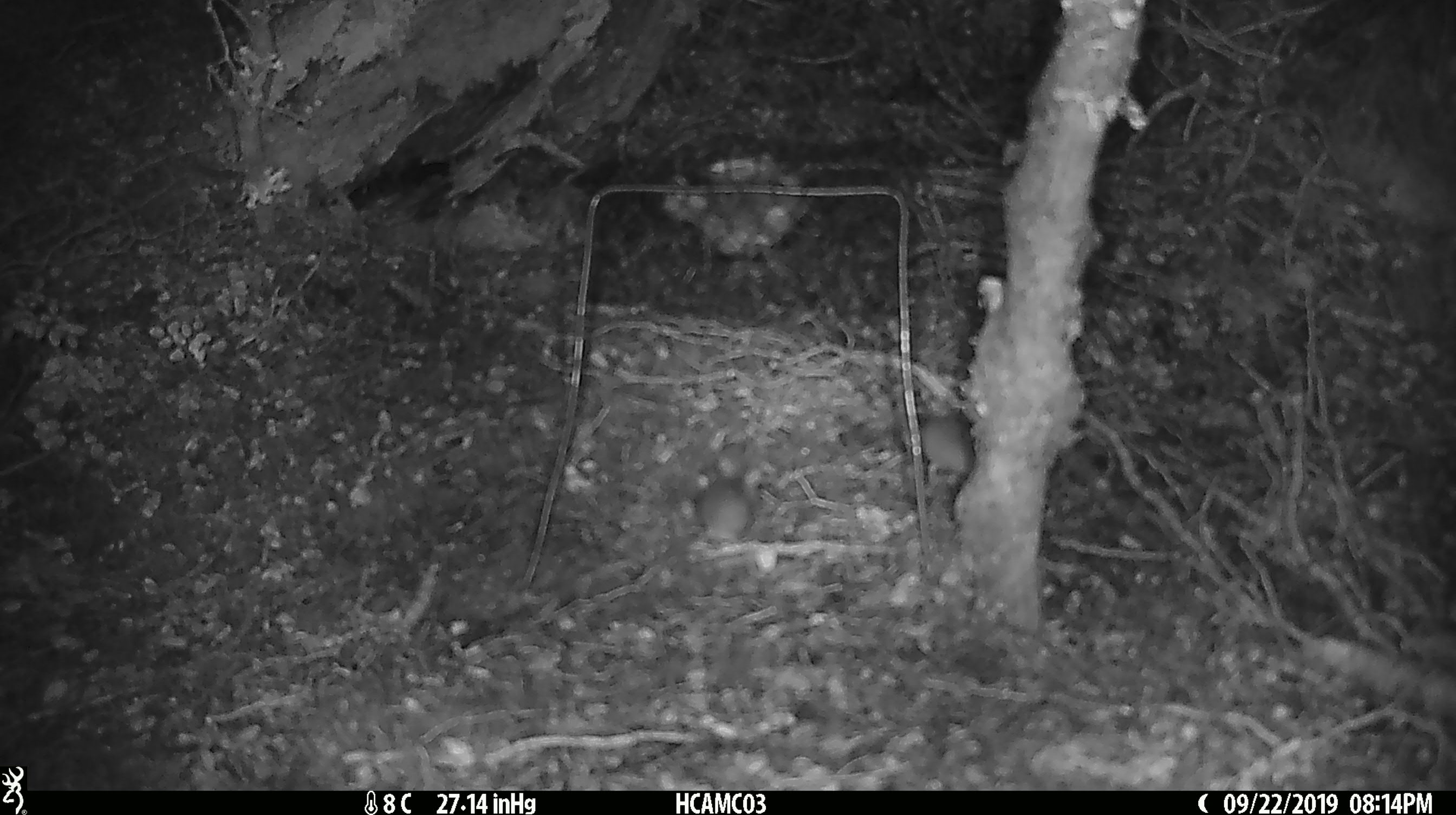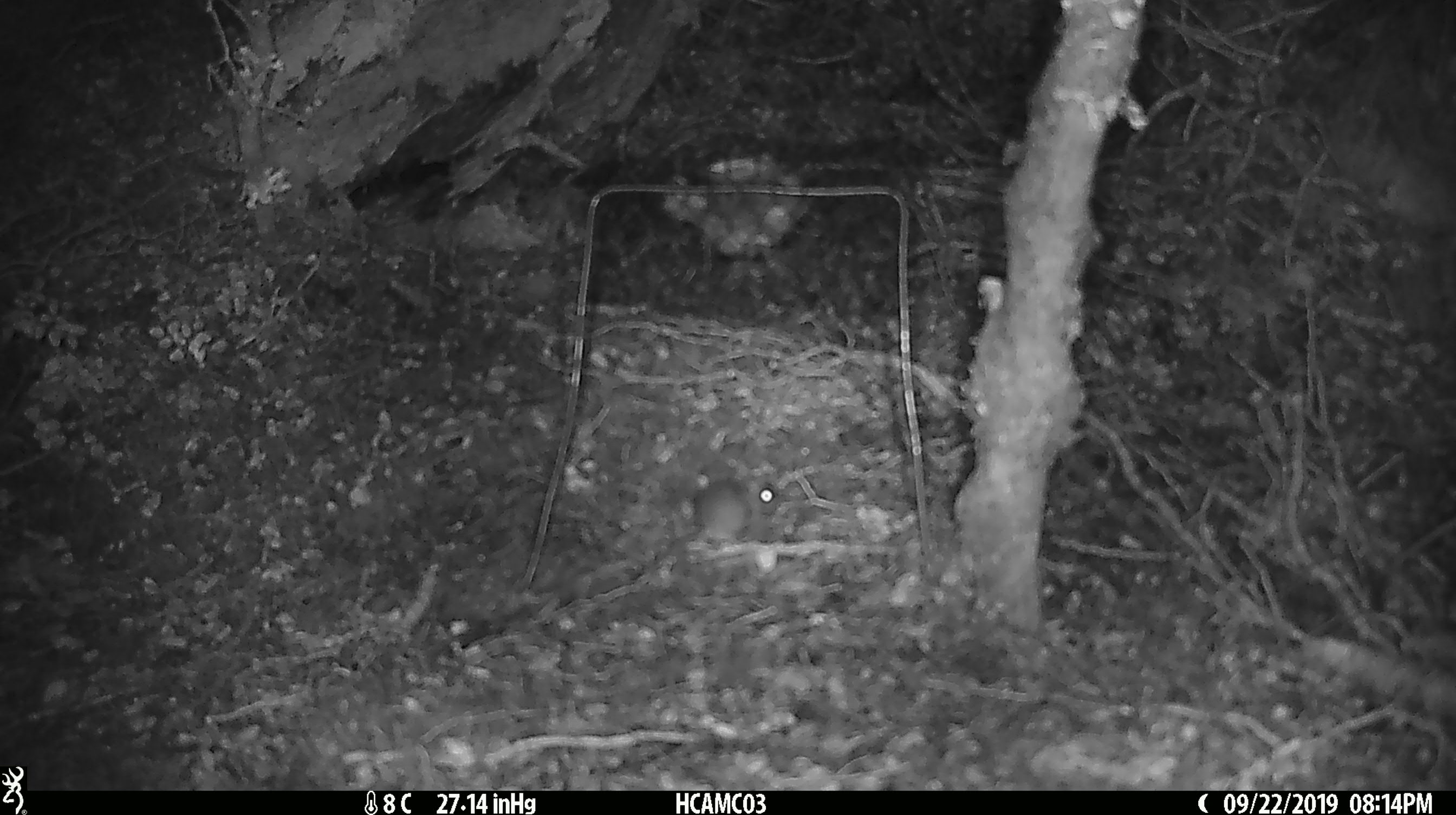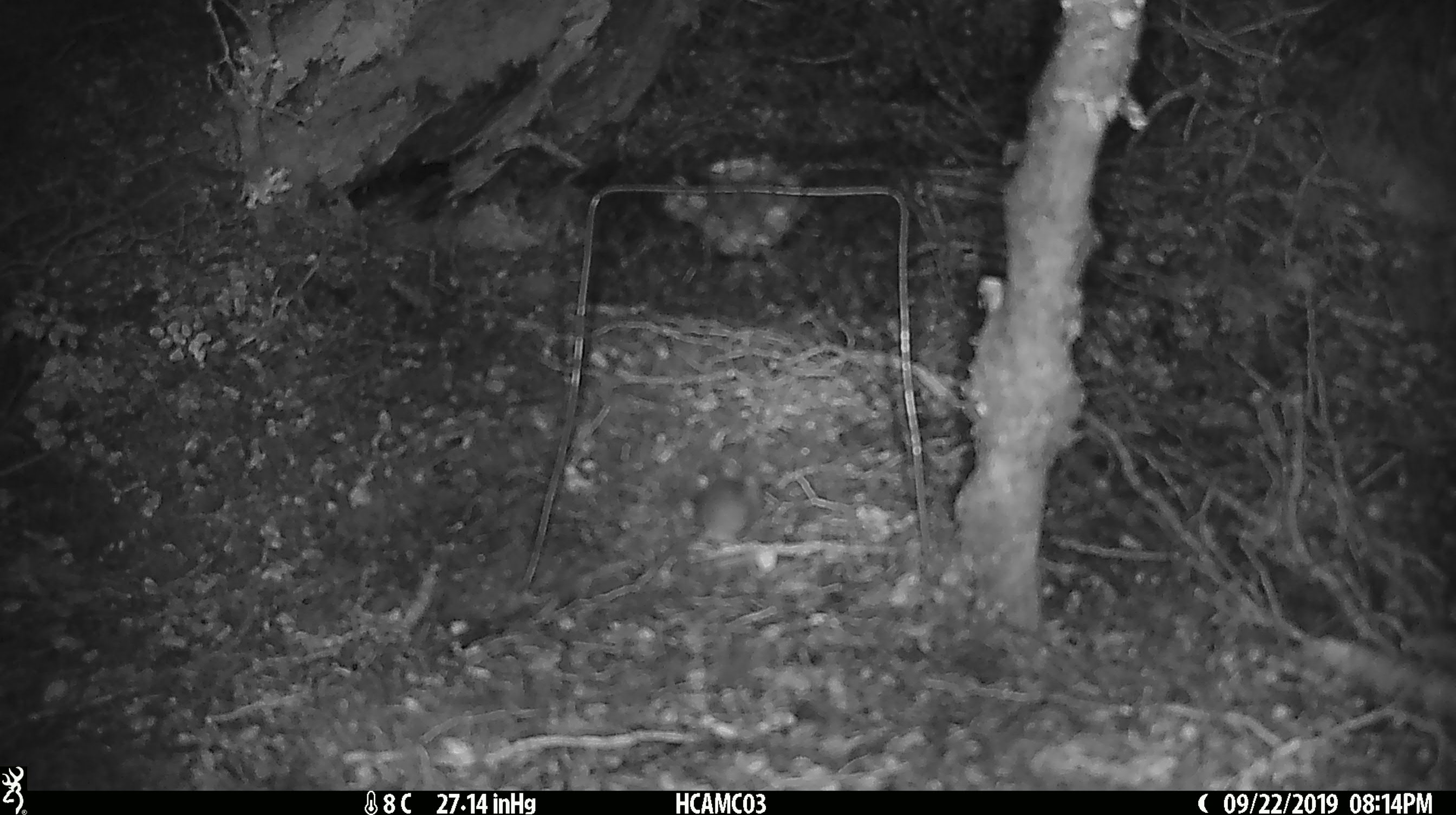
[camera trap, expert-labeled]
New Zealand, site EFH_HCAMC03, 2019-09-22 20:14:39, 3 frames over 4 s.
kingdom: Animalia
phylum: Chordata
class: Mammalia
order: Rodentia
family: Muridae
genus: Mus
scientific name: Mus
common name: mouse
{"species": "mouse (Mus)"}